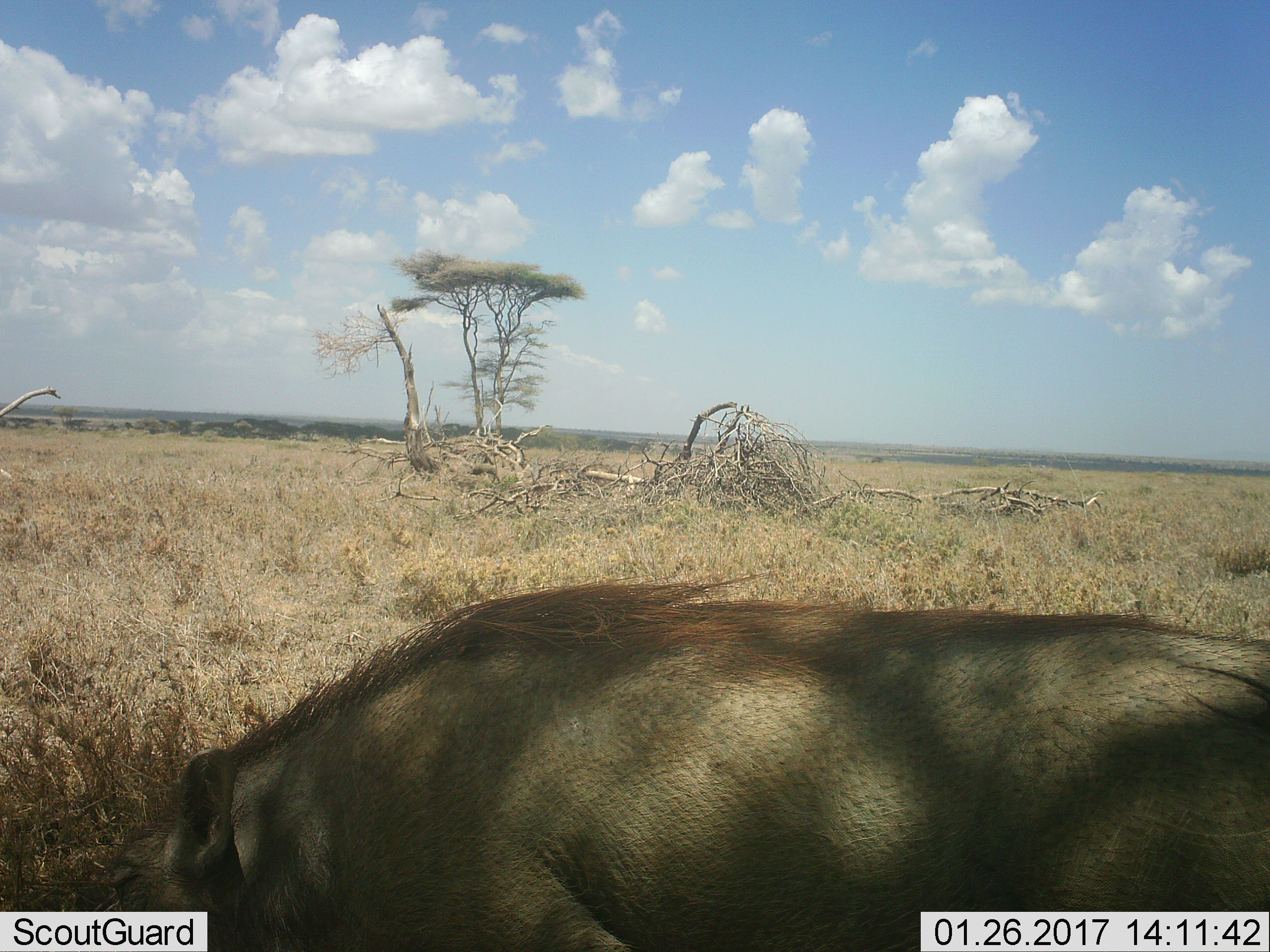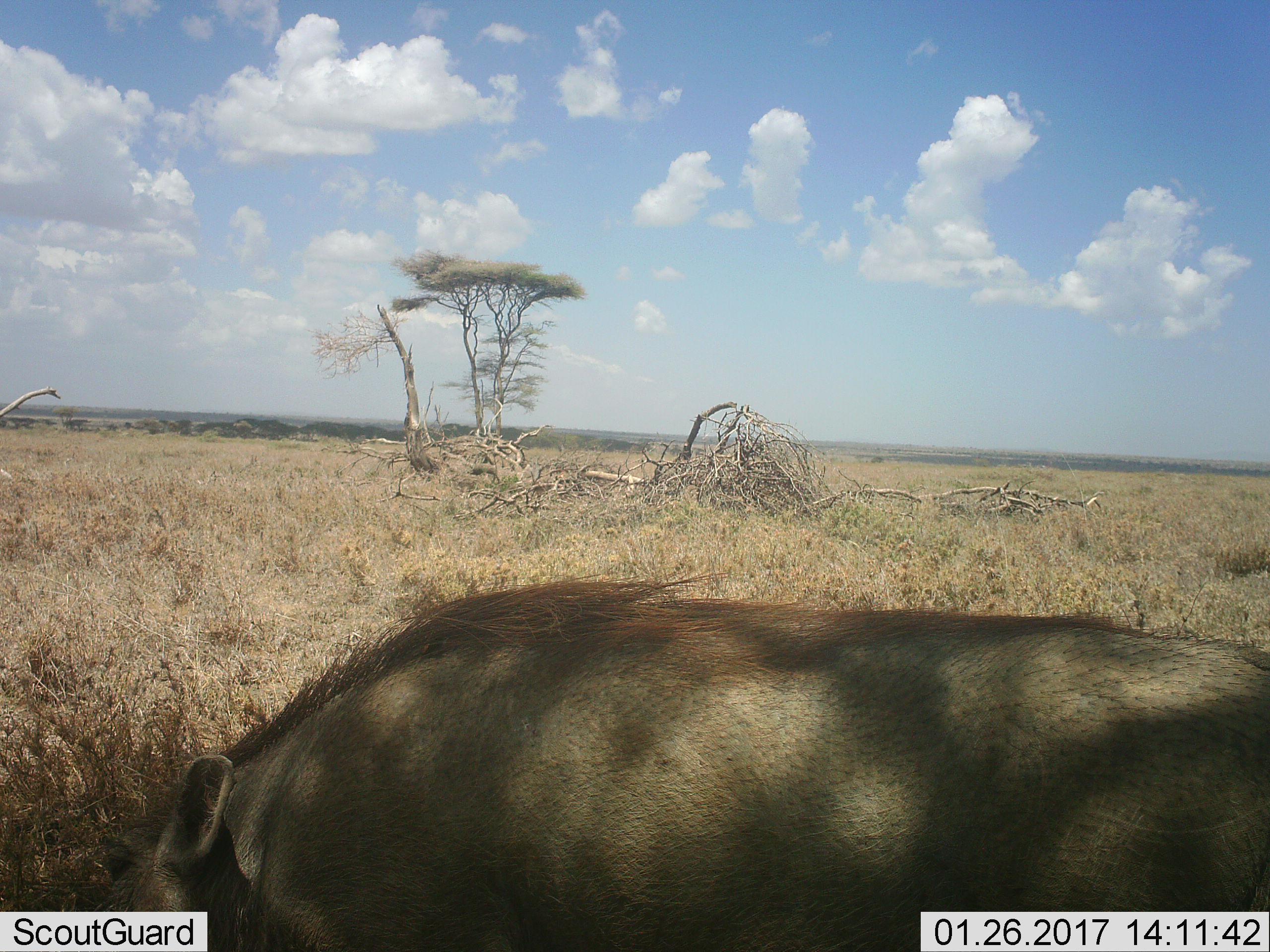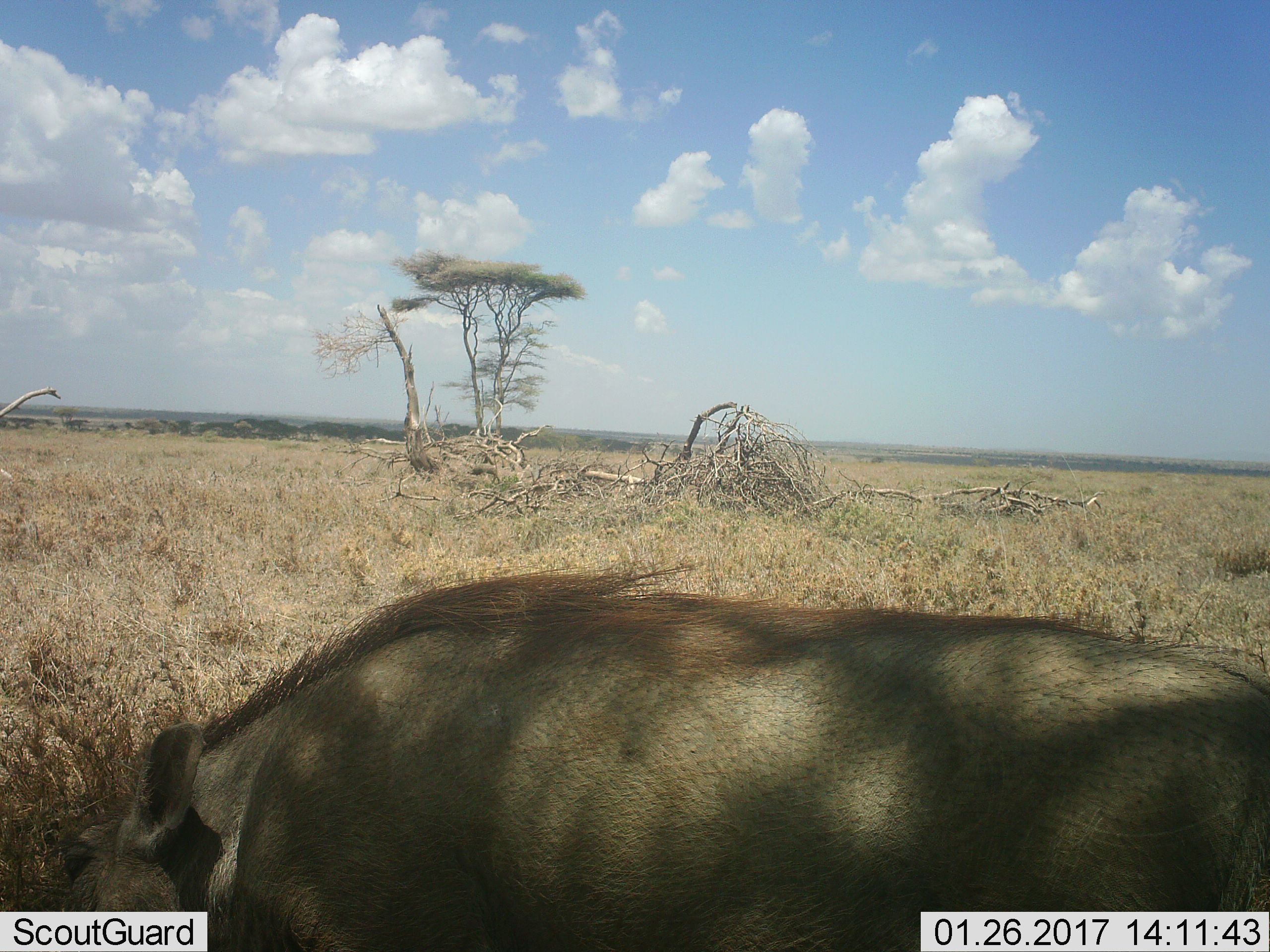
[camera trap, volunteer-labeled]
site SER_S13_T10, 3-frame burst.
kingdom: Animalia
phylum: Chordata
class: Mammalia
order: Artiodactyla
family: Suidae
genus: Phacochoerus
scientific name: Phacochoerus africanus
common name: warthog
Warthog (Phacochoerus africanus), count 1. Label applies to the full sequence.